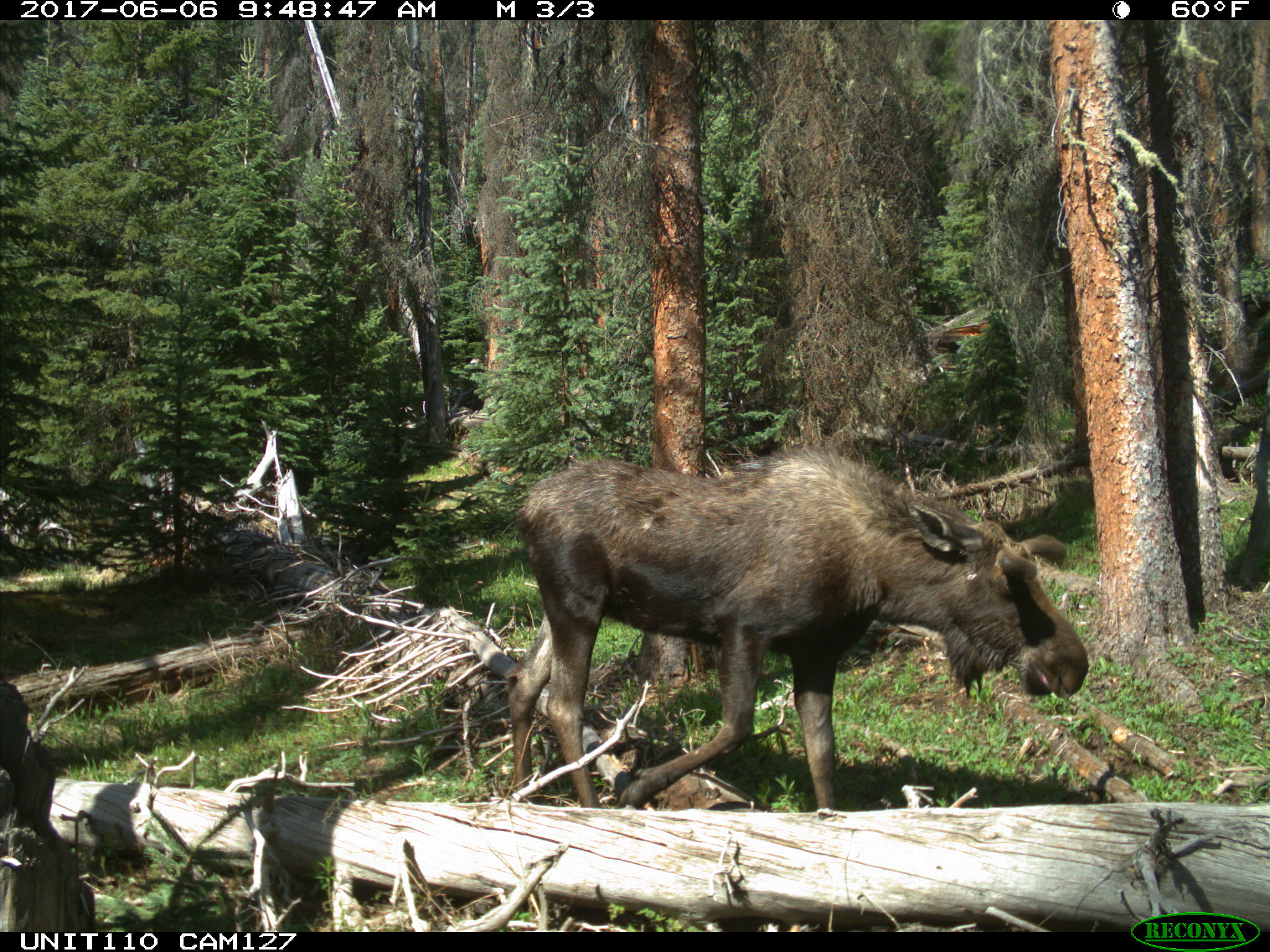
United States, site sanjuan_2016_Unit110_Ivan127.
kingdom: Animalia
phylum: Chordata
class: Mammalia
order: Artiodactyla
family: Cervidae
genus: Alces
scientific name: Alces alces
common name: moose